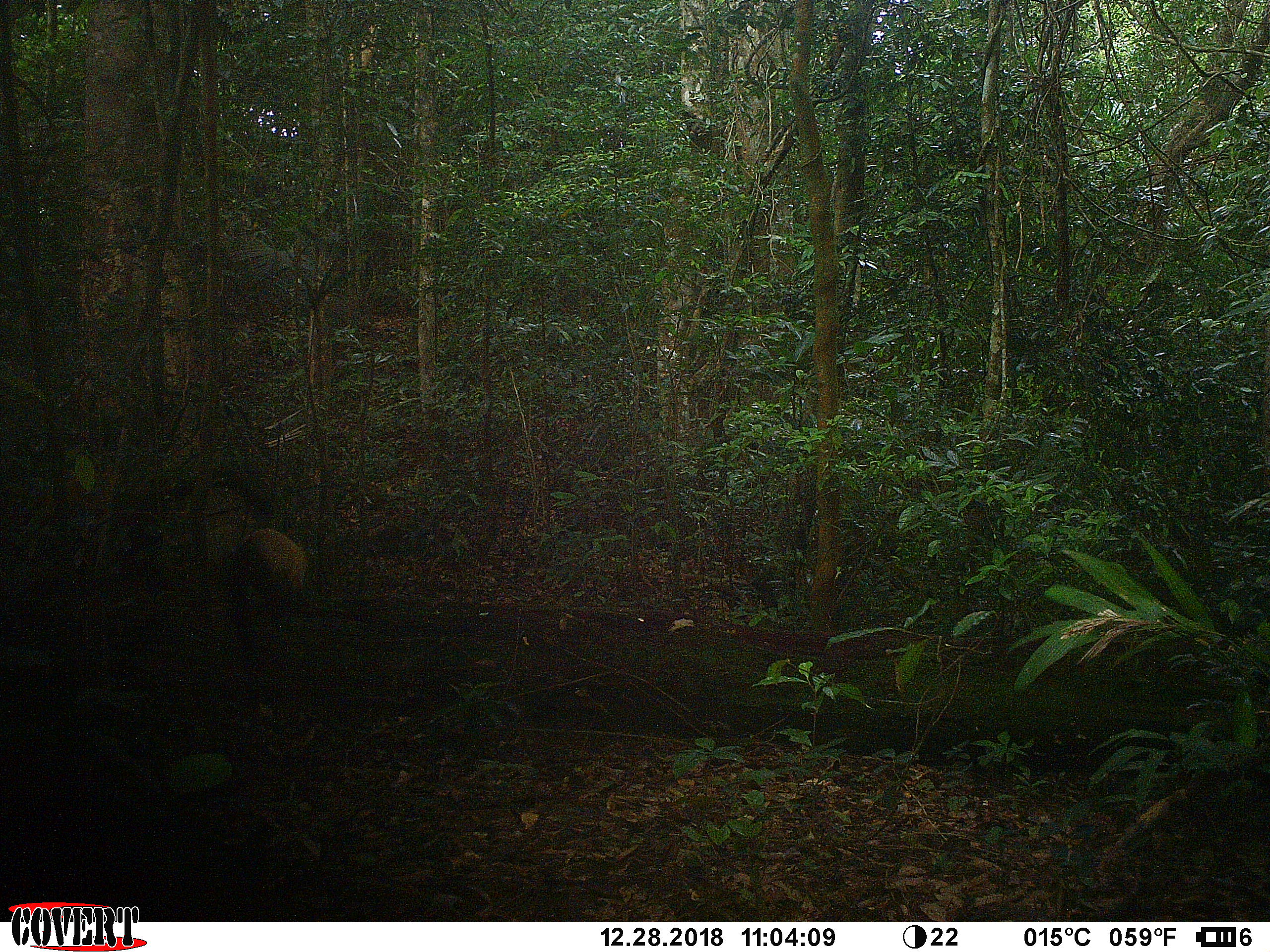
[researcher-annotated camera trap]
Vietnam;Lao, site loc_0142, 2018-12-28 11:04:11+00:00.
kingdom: Animalia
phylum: Chordata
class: Mammalia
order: Carnivora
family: Mustelidae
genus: Martes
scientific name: Martes flavigula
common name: yellow-throated marten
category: yellow throated marten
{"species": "yellow throated marten (yellow-throated marten) (Martes flavigula)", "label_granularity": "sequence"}